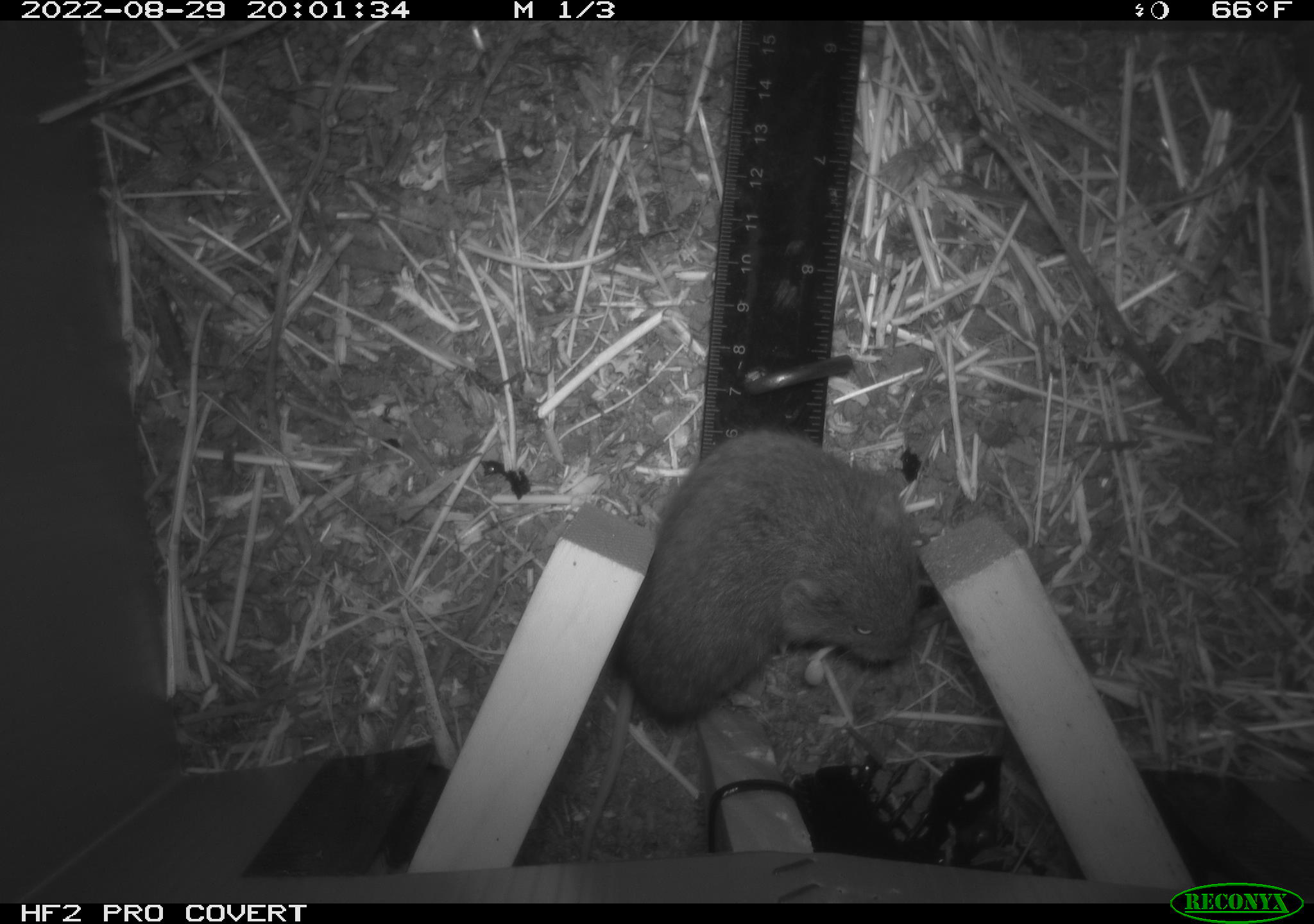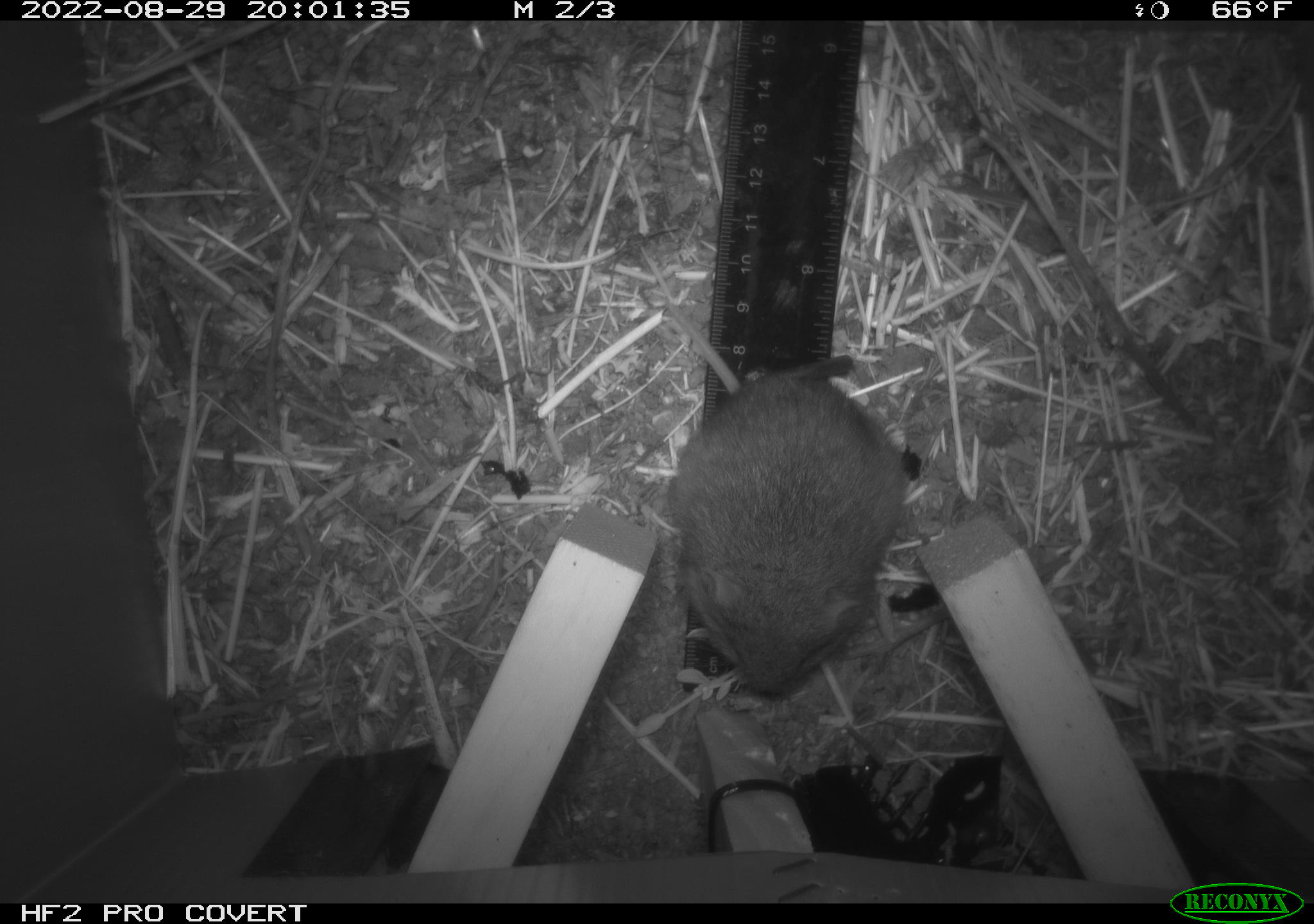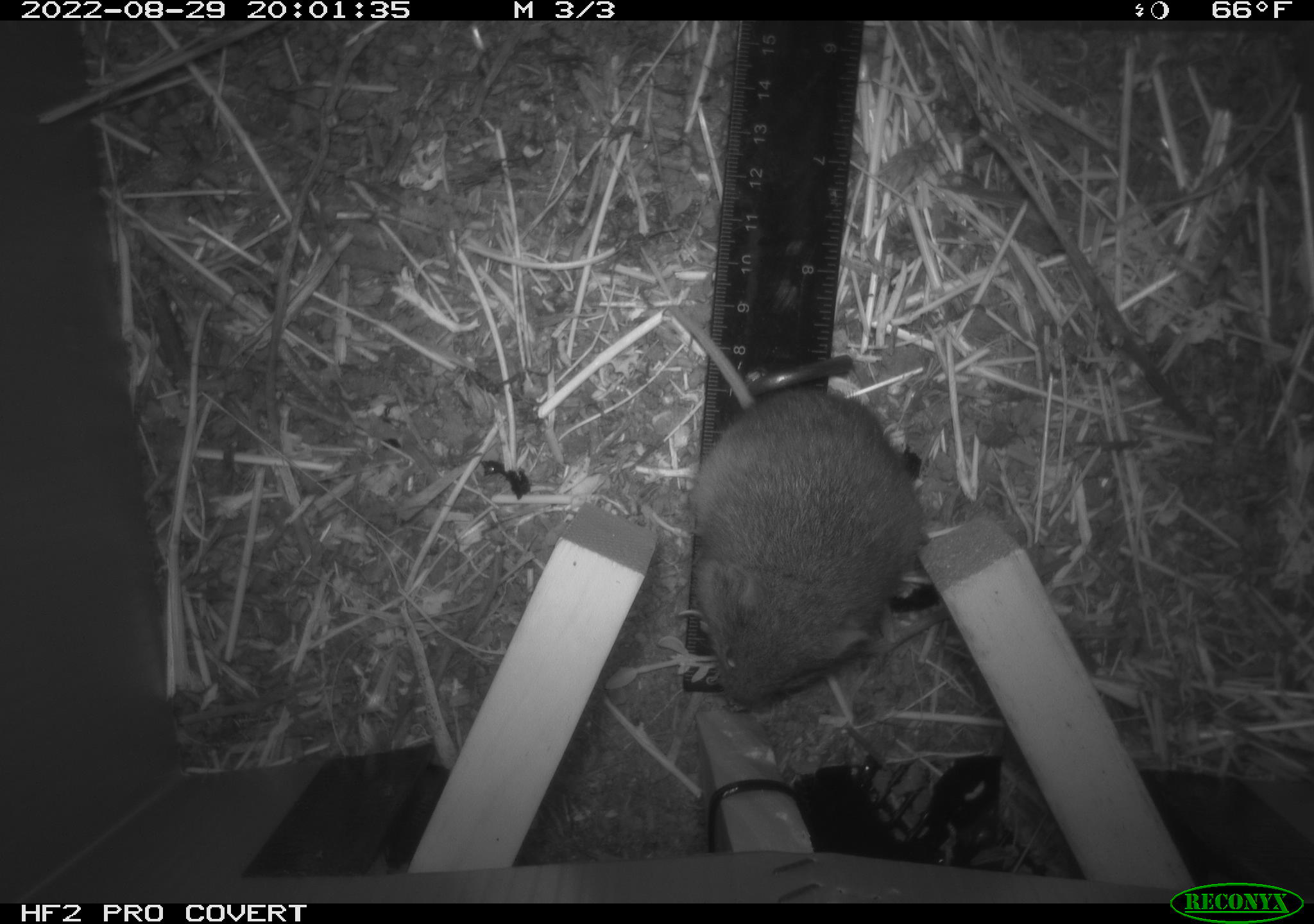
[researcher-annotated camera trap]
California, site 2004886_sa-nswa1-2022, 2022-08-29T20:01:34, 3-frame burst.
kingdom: Animalia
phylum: Chordata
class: Mammalia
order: Rodentia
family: Cricetidae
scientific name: Cricetidae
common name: hamsters, voles, lemmings, and allies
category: cricetidae family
Cricetidae family (hamsters, voles, lemmings, and allies) (Cricetidae).